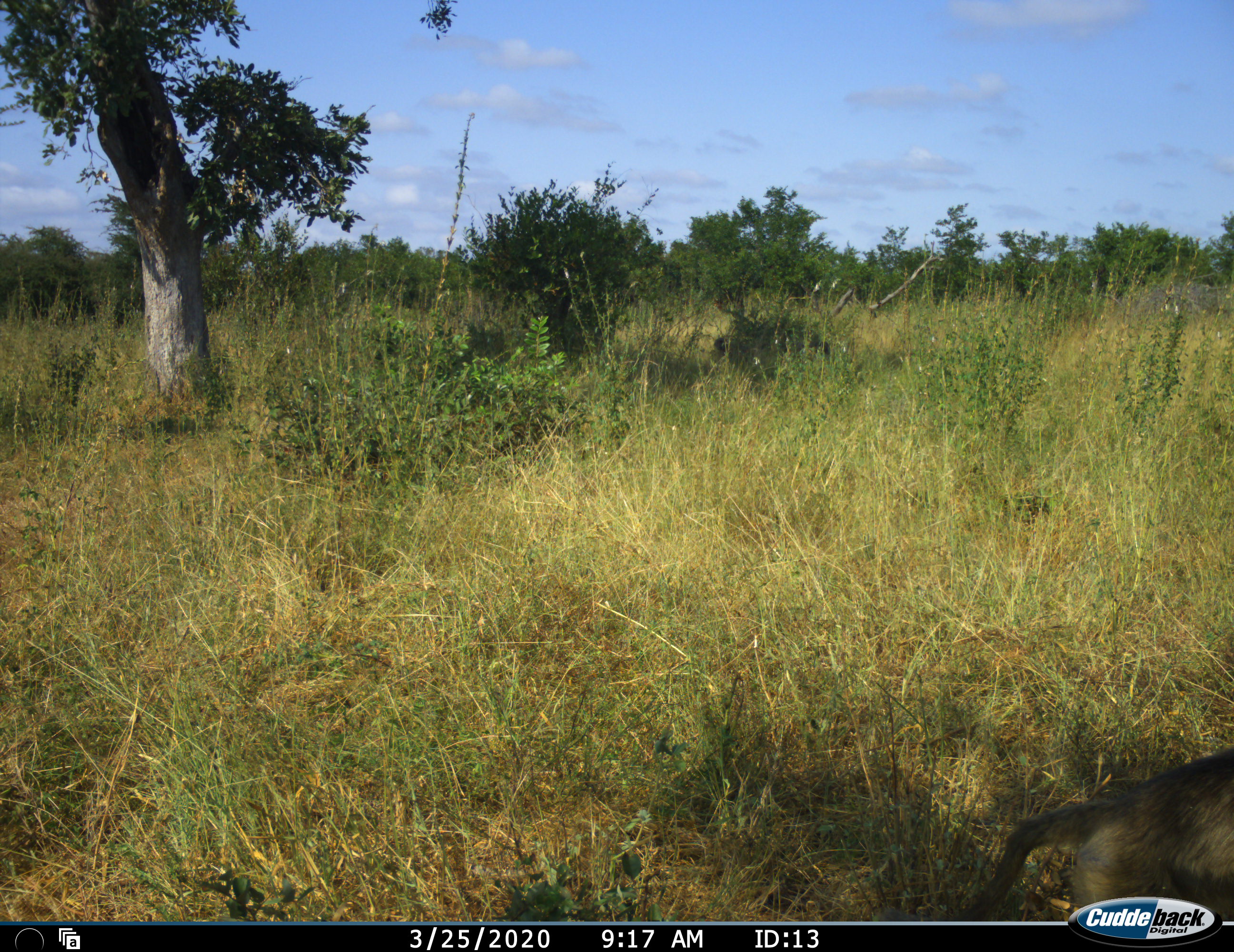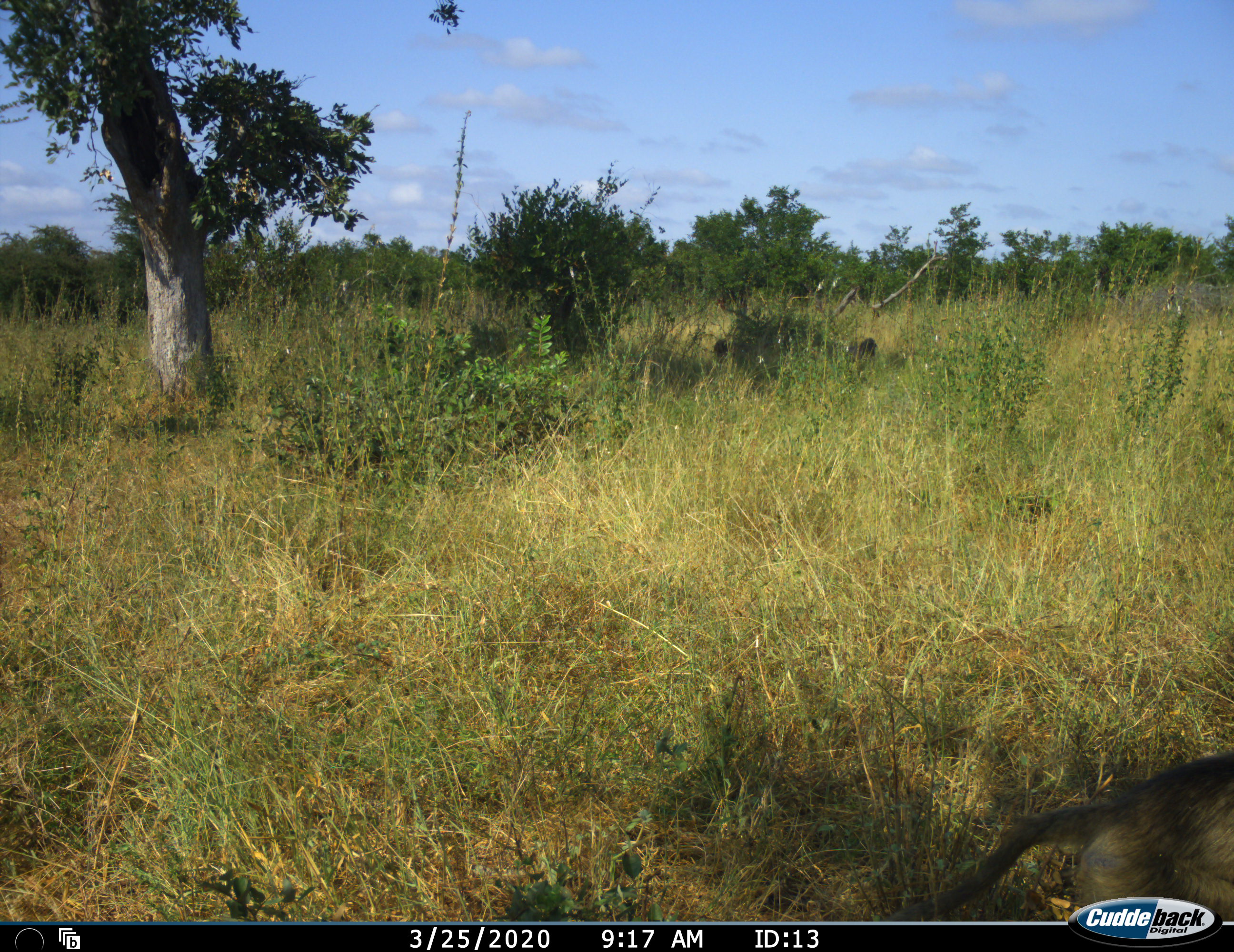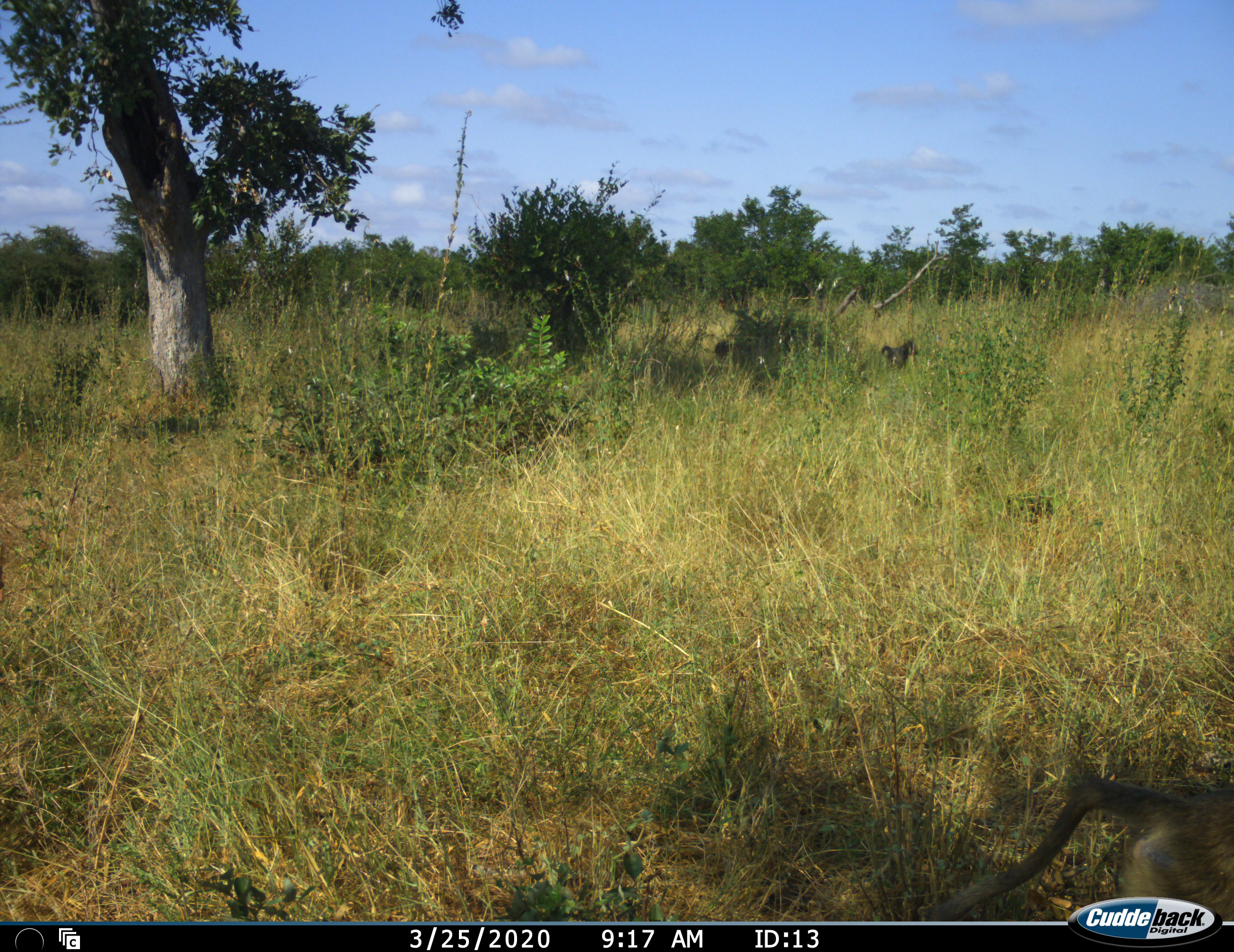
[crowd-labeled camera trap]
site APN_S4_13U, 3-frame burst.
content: unidentified animal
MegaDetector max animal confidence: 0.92